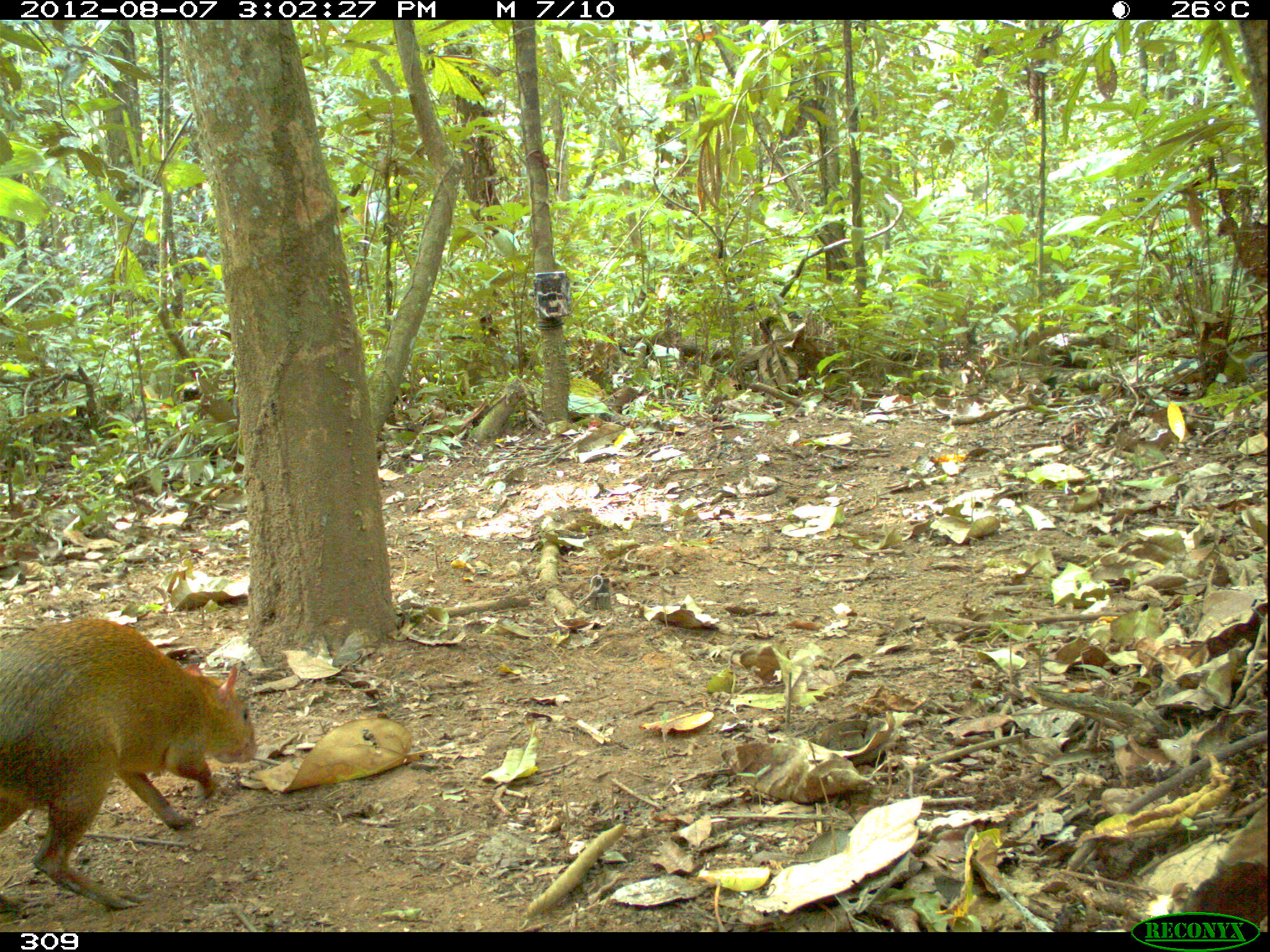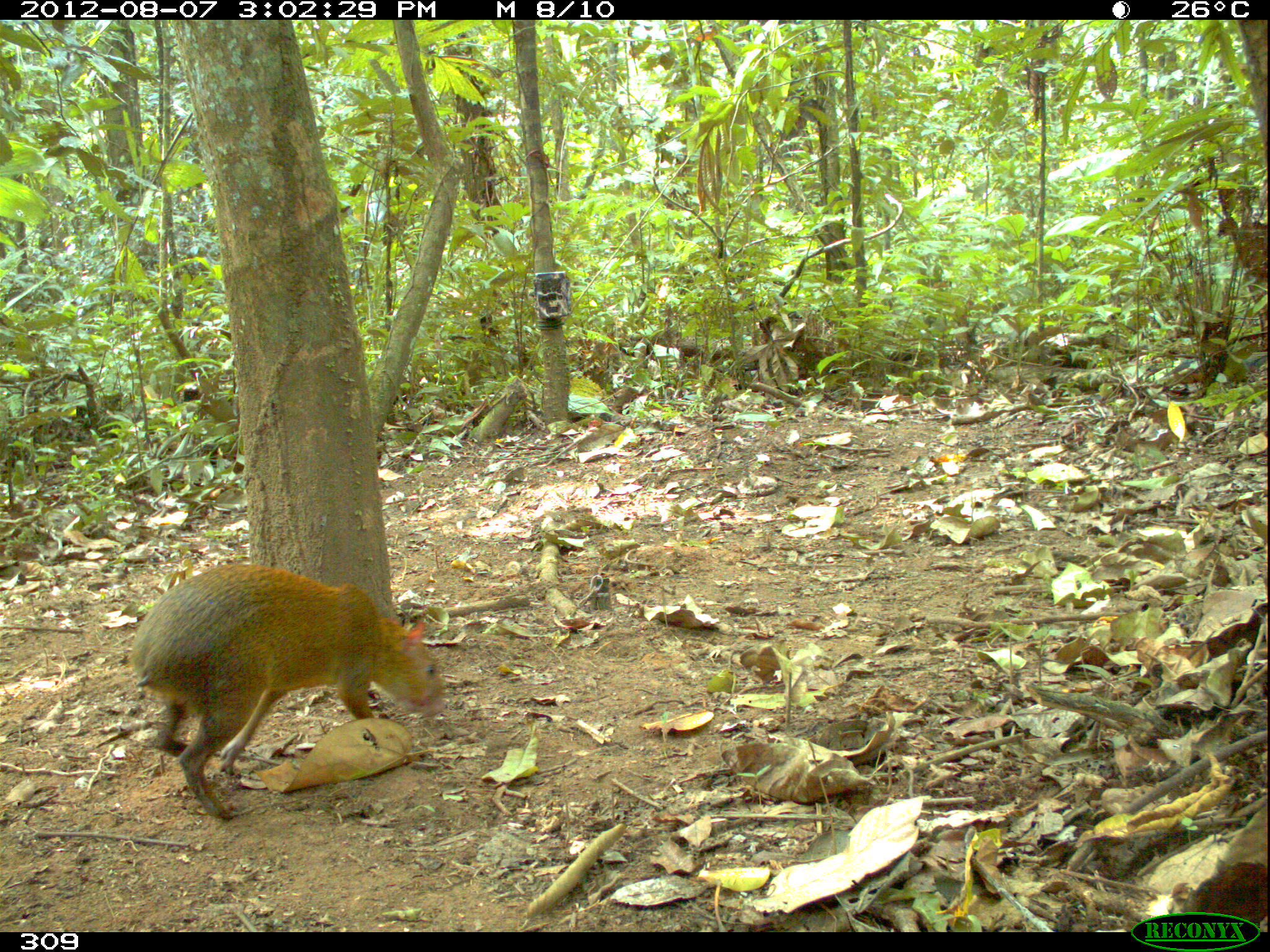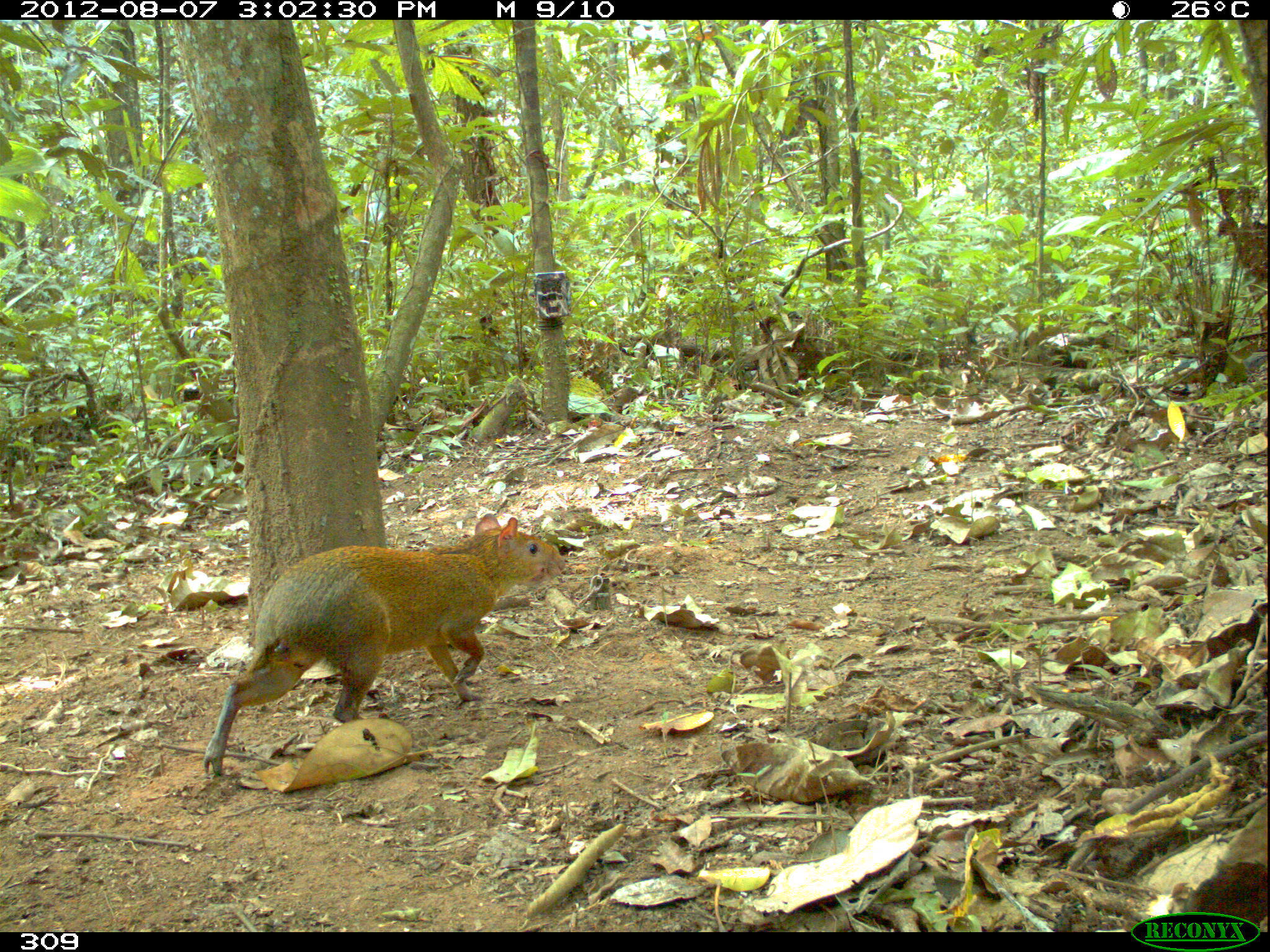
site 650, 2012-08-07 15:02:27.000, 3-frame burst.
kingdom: Animalia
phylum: Chordata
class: Mammalia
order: Rodentia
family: Dasyproctidae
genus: Dasyprocta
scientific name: Dasyprocta punctata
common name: central american agouti